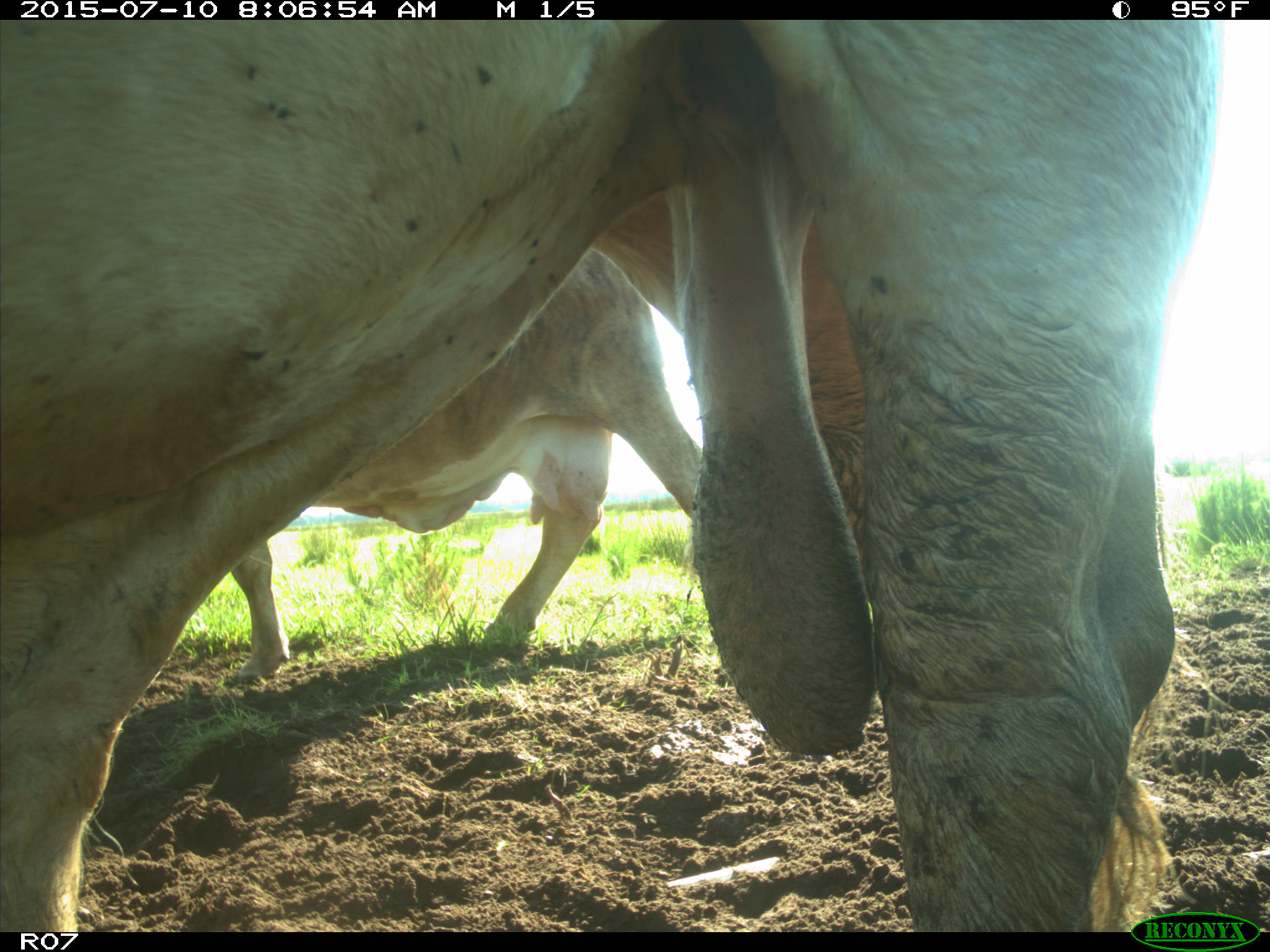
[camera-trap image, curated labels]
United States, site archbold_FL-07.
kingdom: Animalia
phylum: Chordata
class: Mammalia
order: Artiodactyla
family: Bovidae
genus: Bos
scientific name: Bos taurus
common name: domestic cow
Bos taurus (domestic cow).